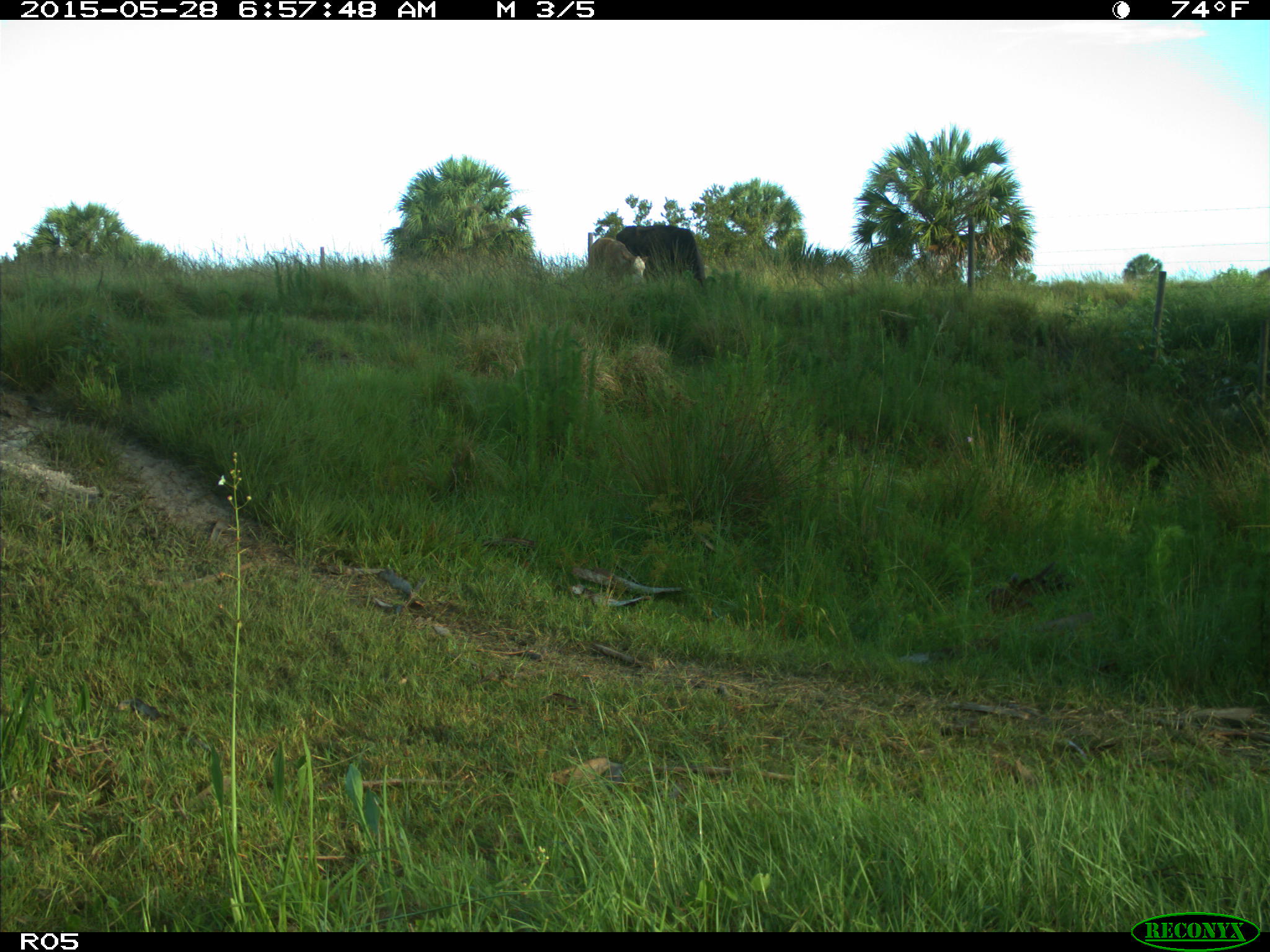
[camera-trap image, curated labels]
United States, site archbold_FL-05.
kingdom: Animalia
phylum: Chordata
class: Mammalia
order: Artiodactyla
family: Bovidae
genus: Bos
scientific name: Bos taurus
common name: domestic cow